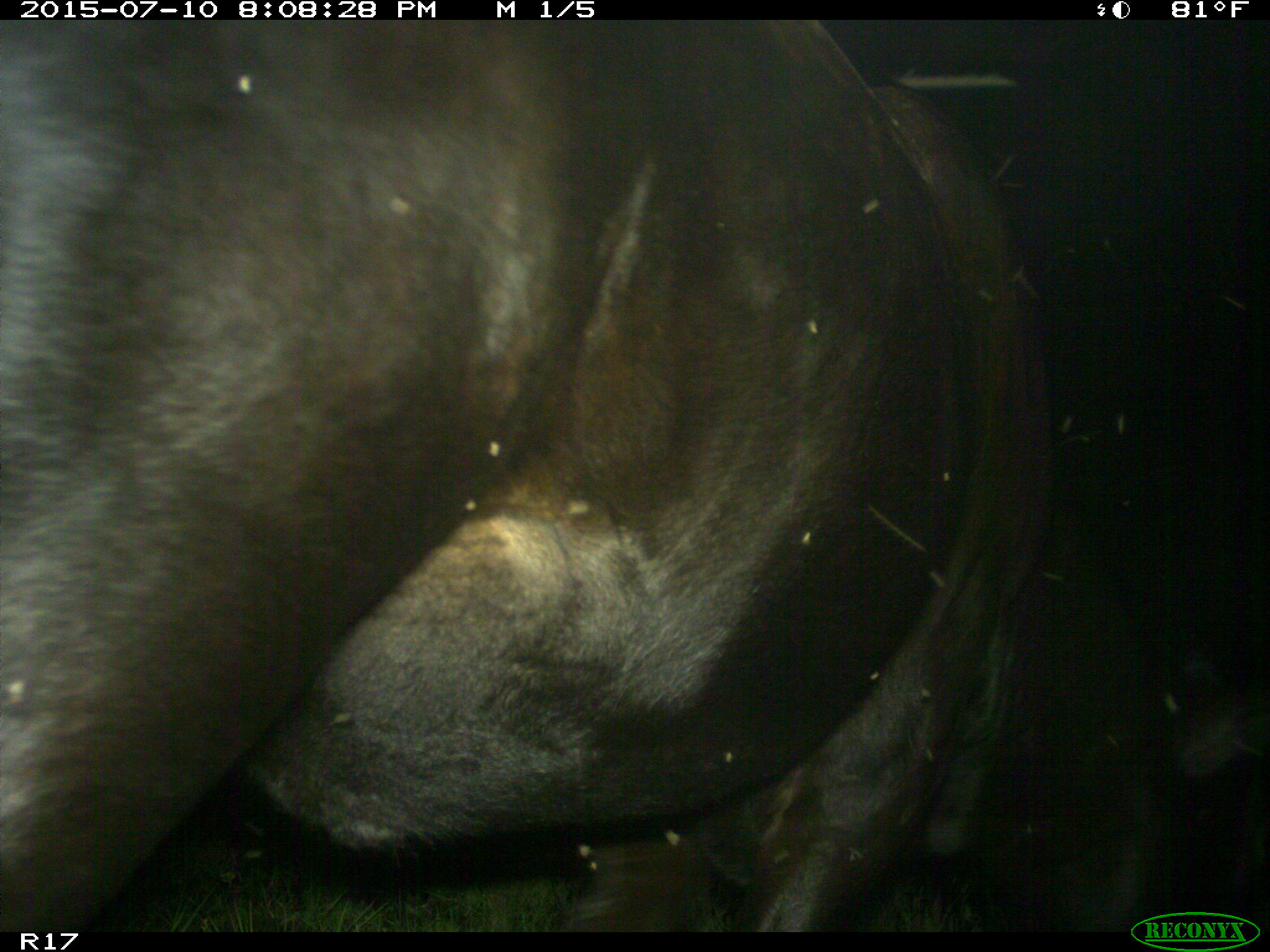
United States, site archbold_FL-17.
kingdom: Animalia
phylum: Chordata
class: Mammalia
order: Artiodactyla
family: Bovidae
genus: Bos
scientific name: Bos taurus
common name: domestic cow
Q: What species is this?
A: Bos taurus (domestic cow).